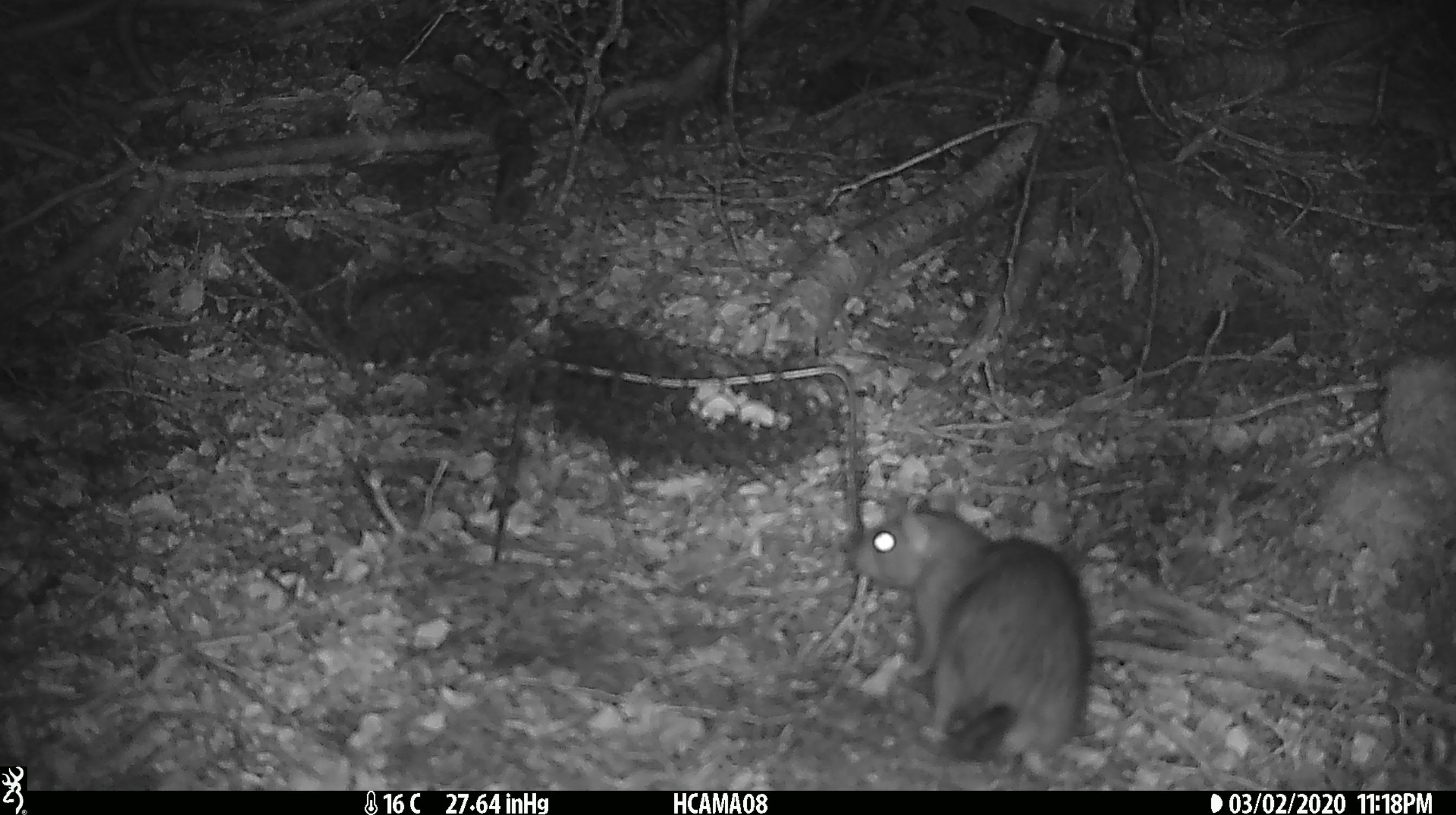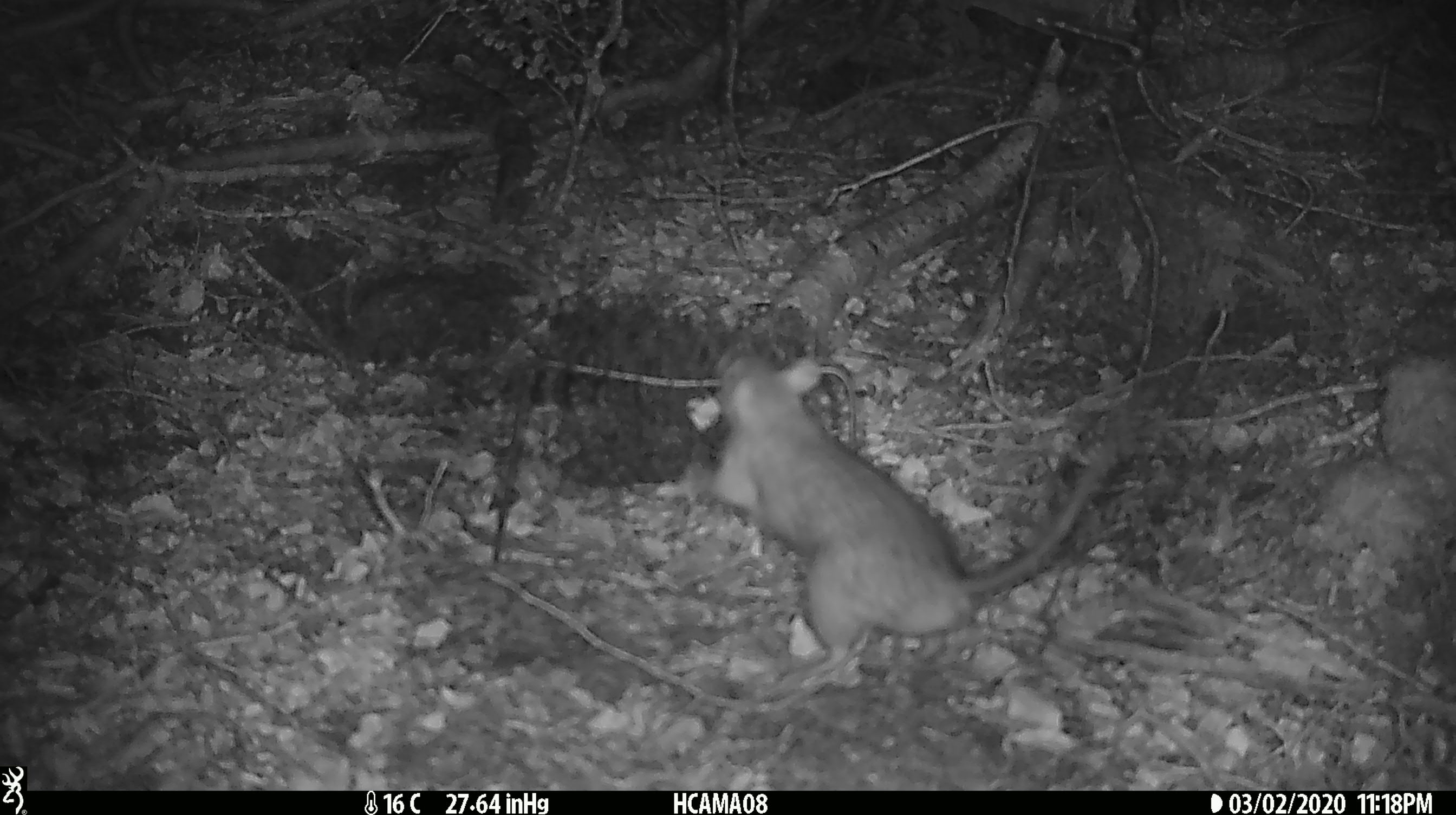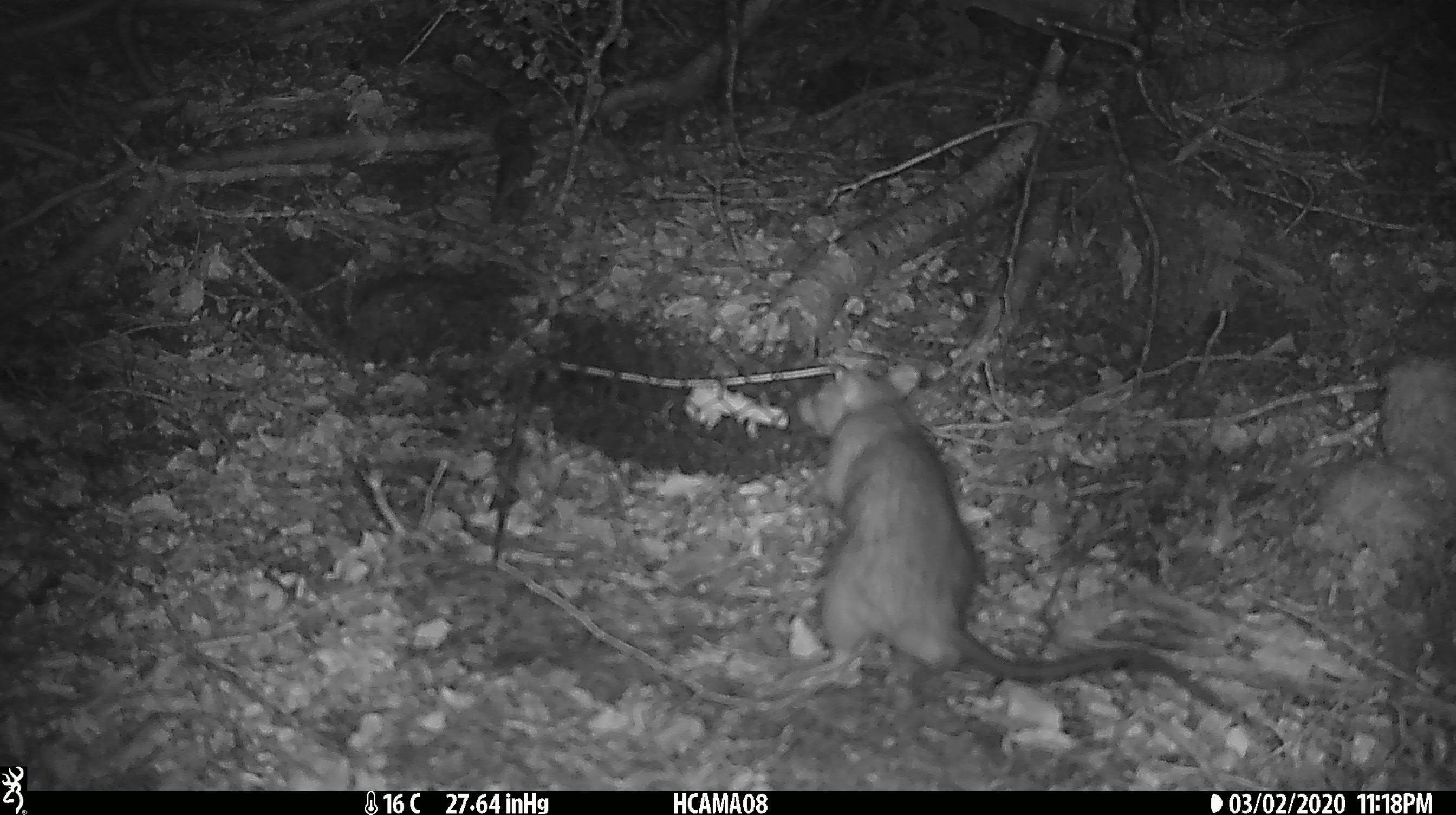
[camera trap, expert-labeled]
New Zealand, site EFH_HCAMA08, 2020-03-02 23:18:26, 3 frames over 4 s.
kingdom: Animalia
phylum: Chordata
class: Mammalia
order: Rodentia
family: Muridae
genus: Rattus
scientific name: Rattus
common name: rat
Rat (Rattus).